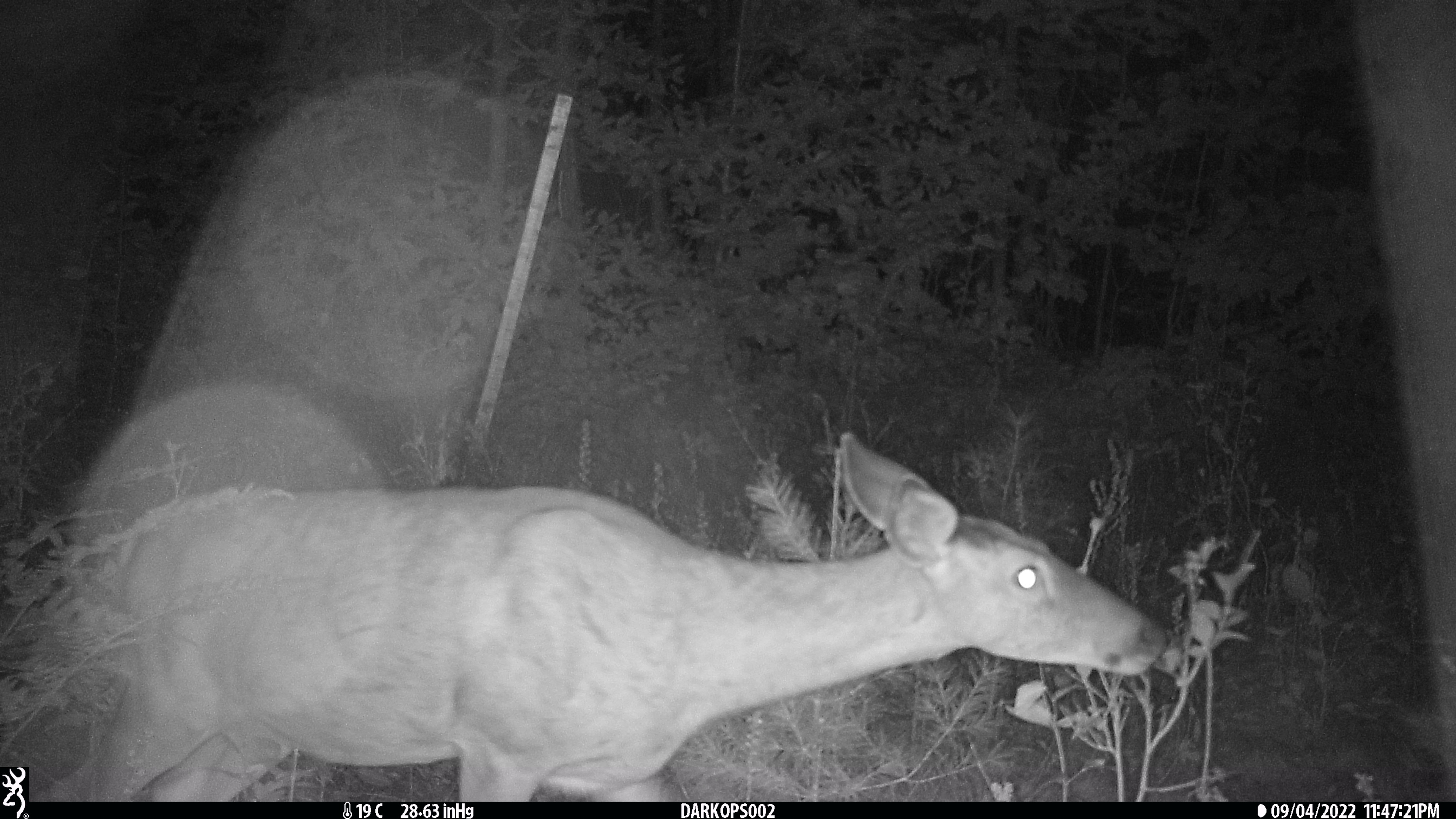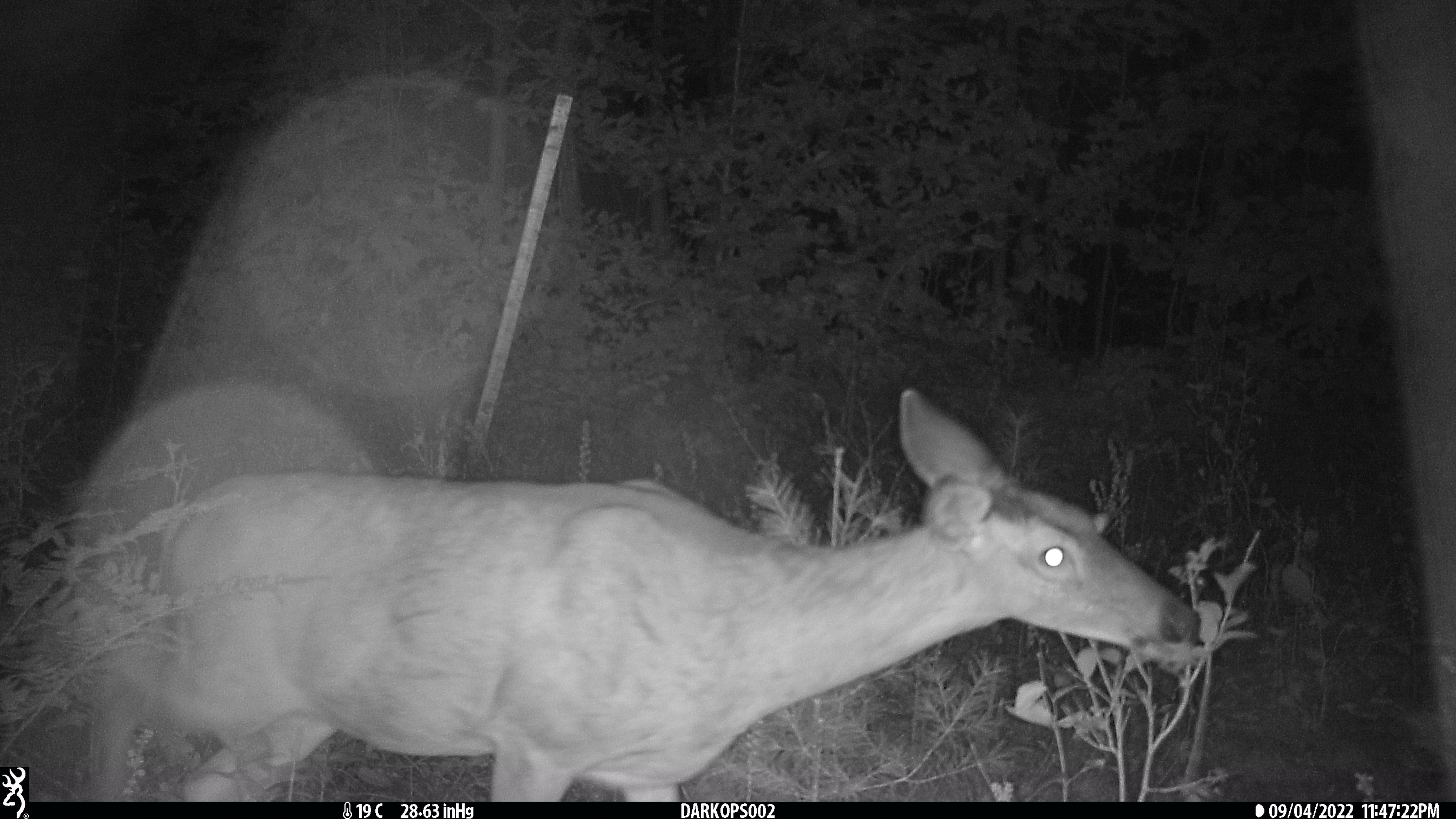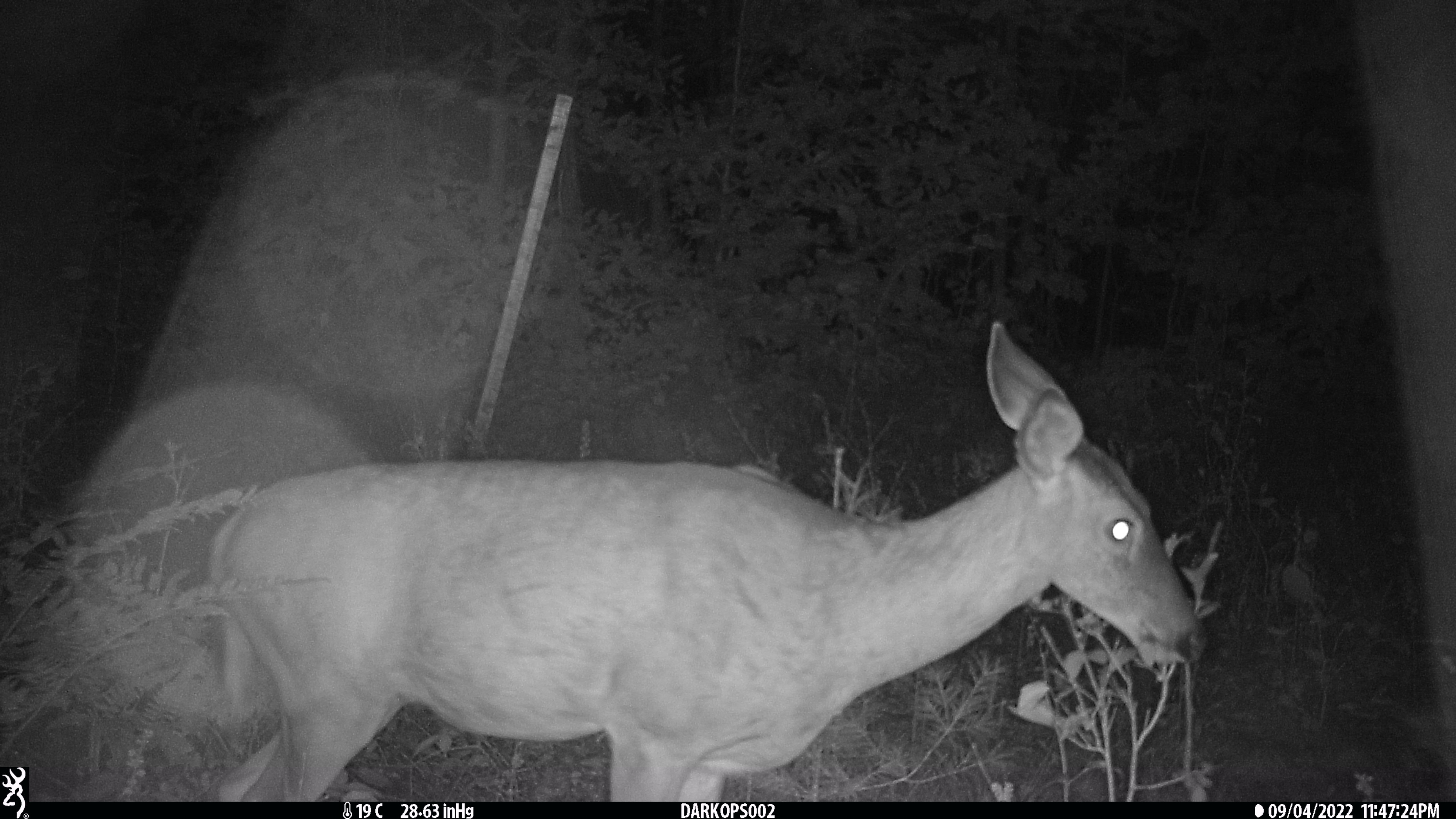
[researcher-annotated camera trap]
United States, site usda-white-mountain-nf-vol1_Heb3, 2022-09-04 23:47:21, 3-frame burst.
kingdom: Animalia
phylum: Chordata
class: Mammalia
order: Artiodactyla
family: Cervidae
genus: Odocoileus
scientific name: Odocoileus virginianus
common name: white-tailed deer